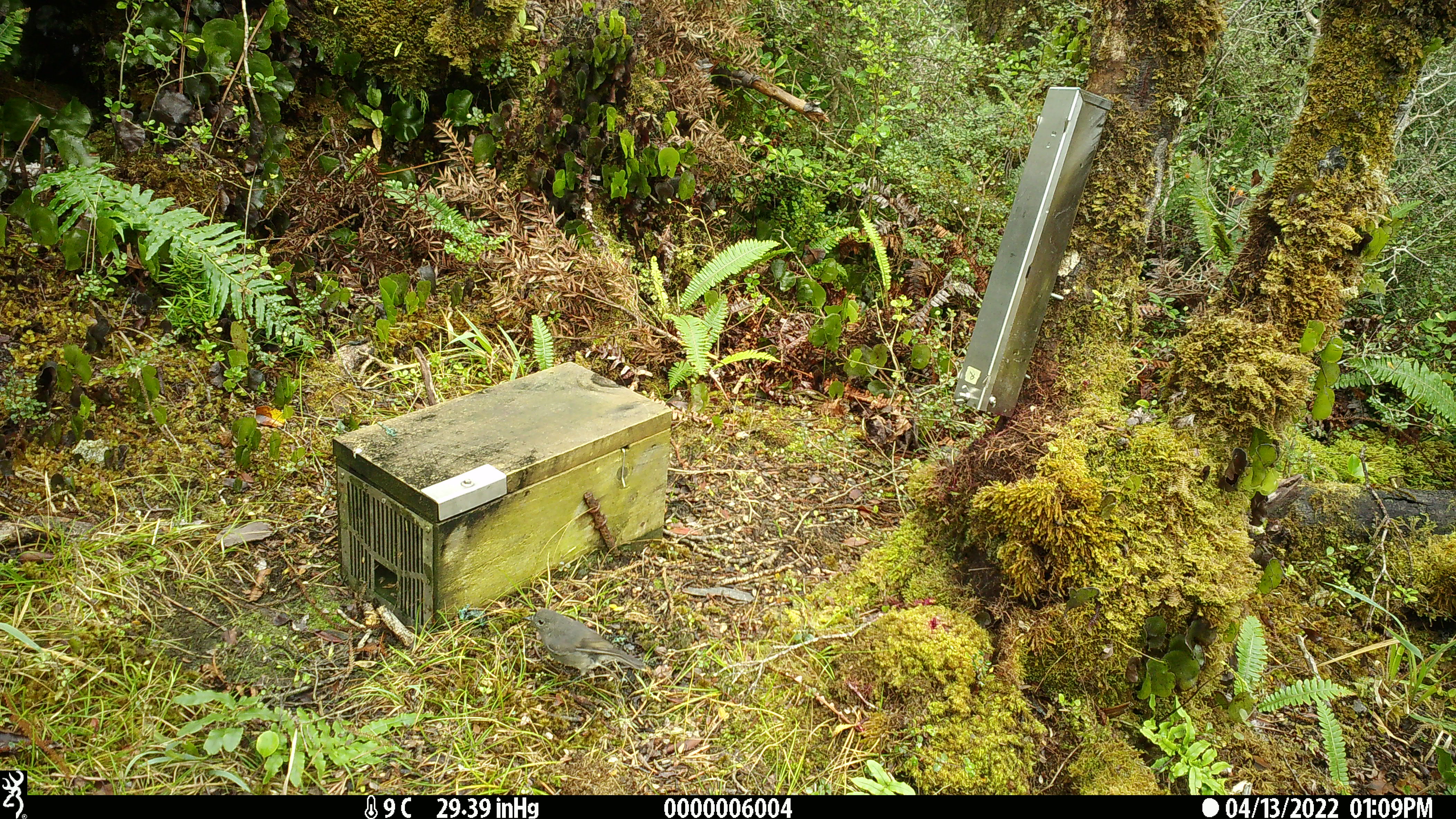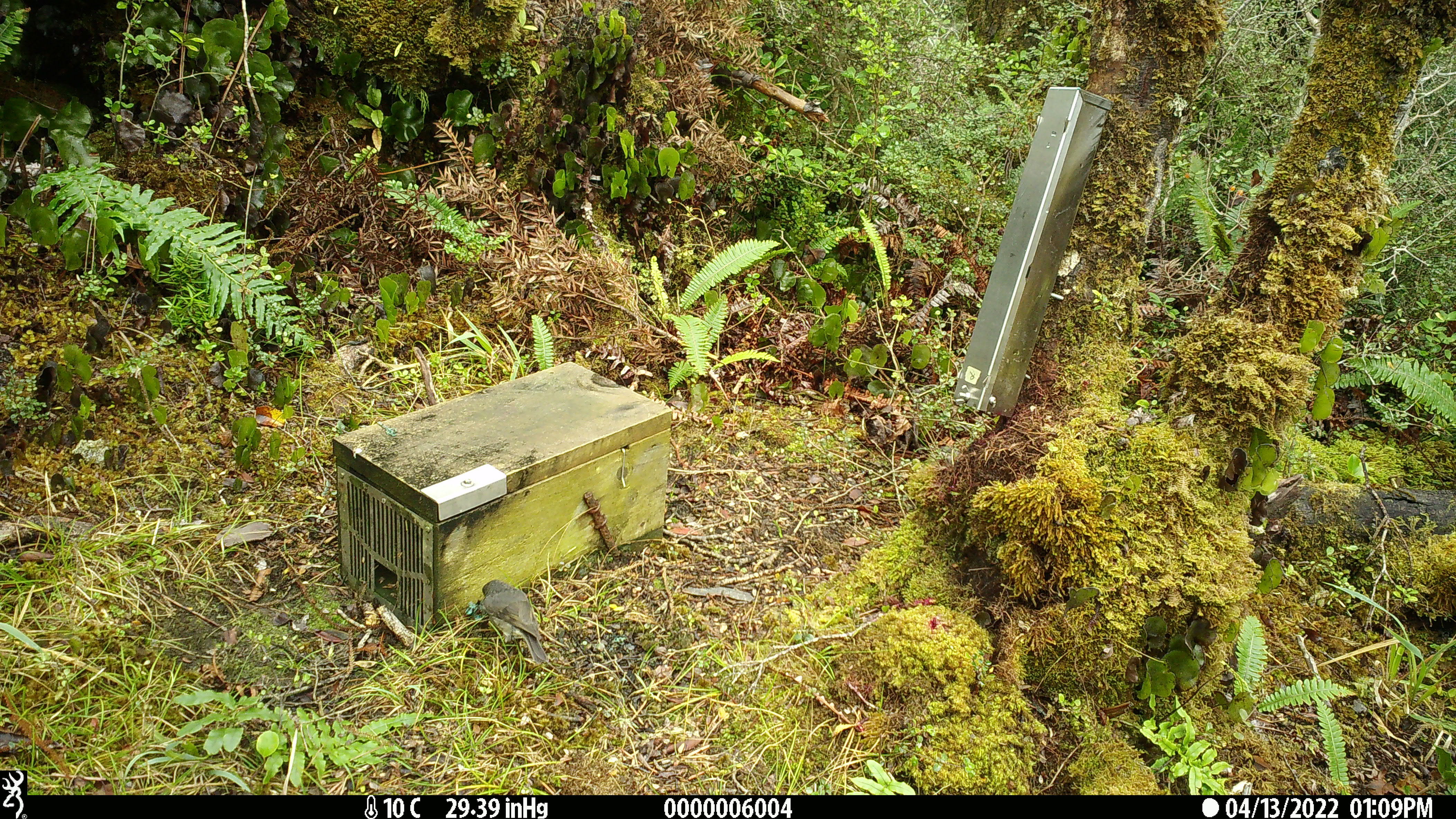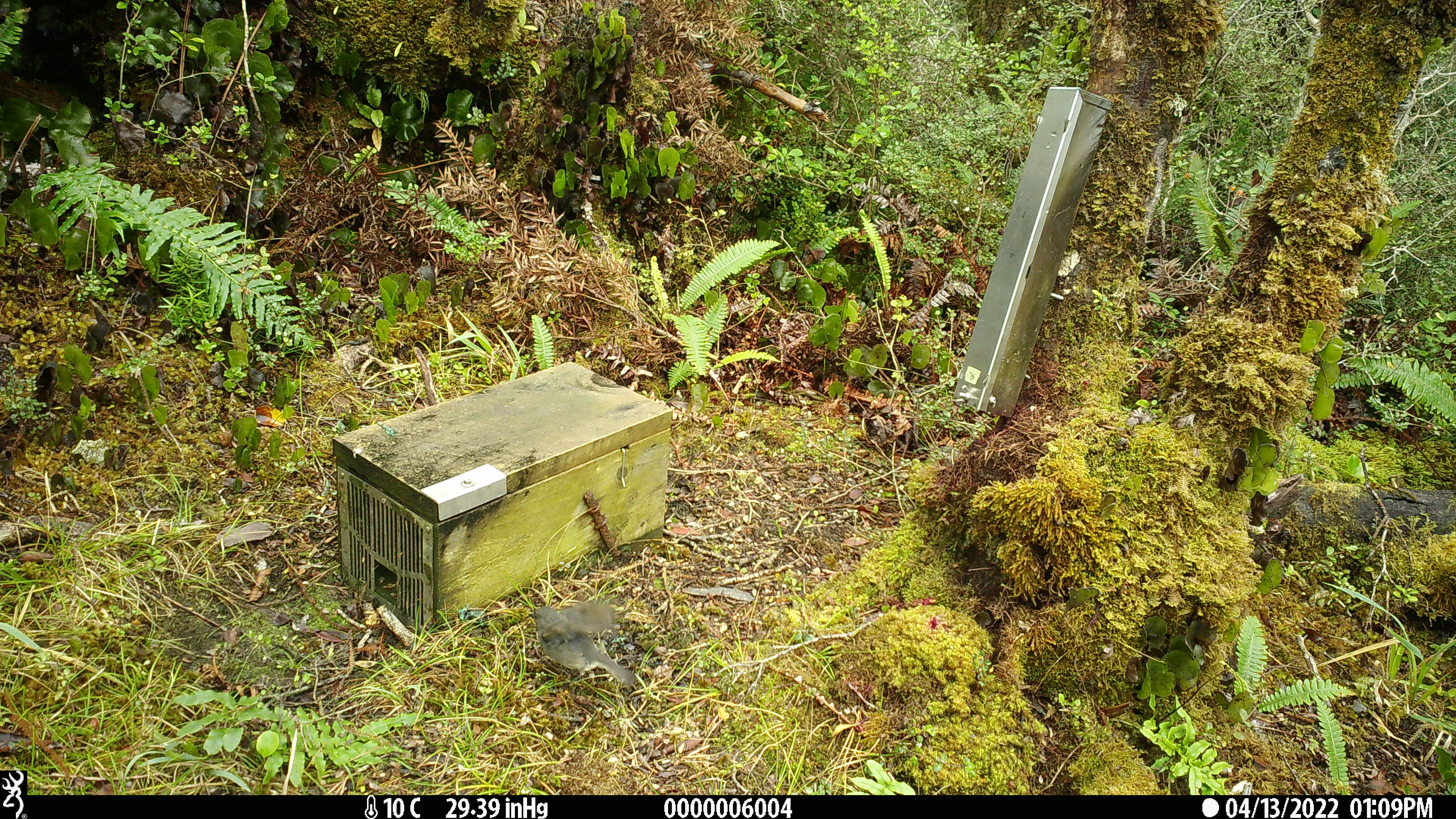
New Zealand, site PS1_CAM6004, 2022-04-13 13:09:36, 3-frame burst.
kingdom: Animalia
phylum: Chordata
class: Aves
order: Passeriformes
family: Petroicidae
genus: Petroica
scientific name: Petroica australis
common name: new zealand robin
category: robin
Robin (new zealand robin) (Petroica australis).